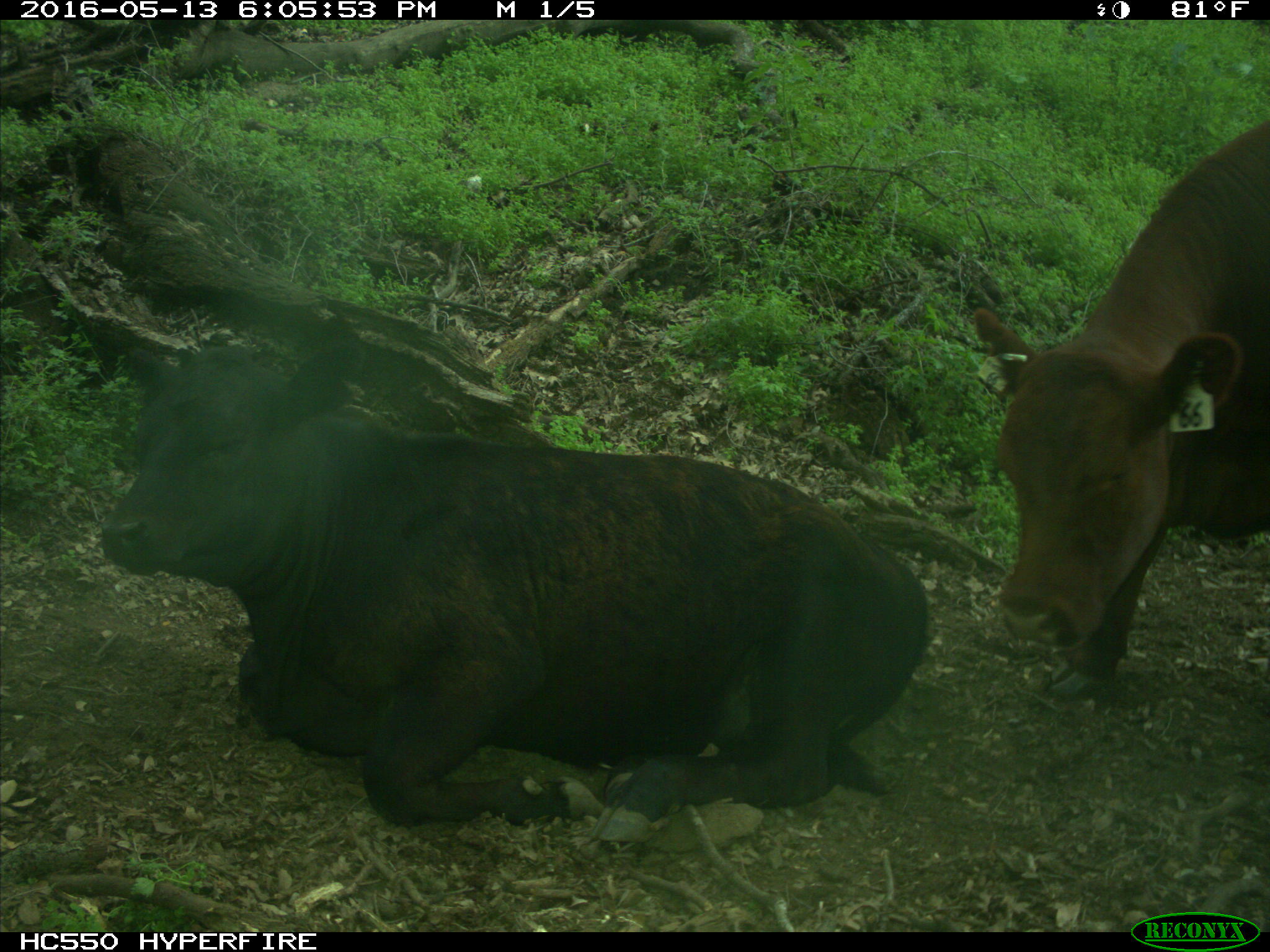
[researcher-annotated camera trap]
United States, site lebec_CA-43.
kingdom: Animalia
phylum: Chordata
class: Mammalia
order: Artiodactyla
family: Bovidae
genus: Bos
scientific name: Bos taurus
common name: domestic cow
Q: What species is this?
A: Bos taurus (domestic cow).